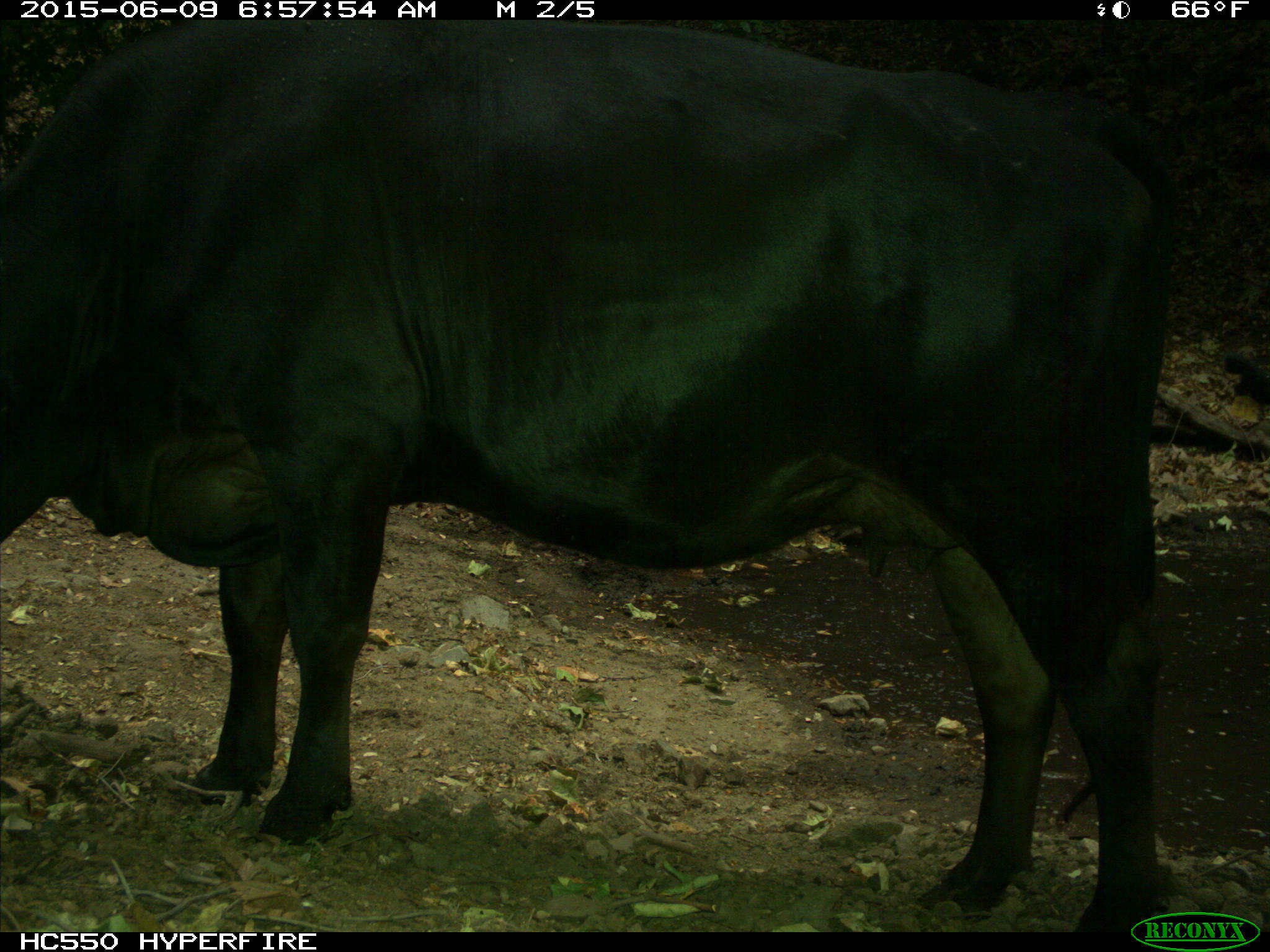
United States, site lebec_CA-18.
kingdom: Animalia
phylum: Chordata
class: Mammalia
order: Artiodactyla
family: Bovidae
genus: Bos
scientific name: Bos taurus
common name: domestic cow